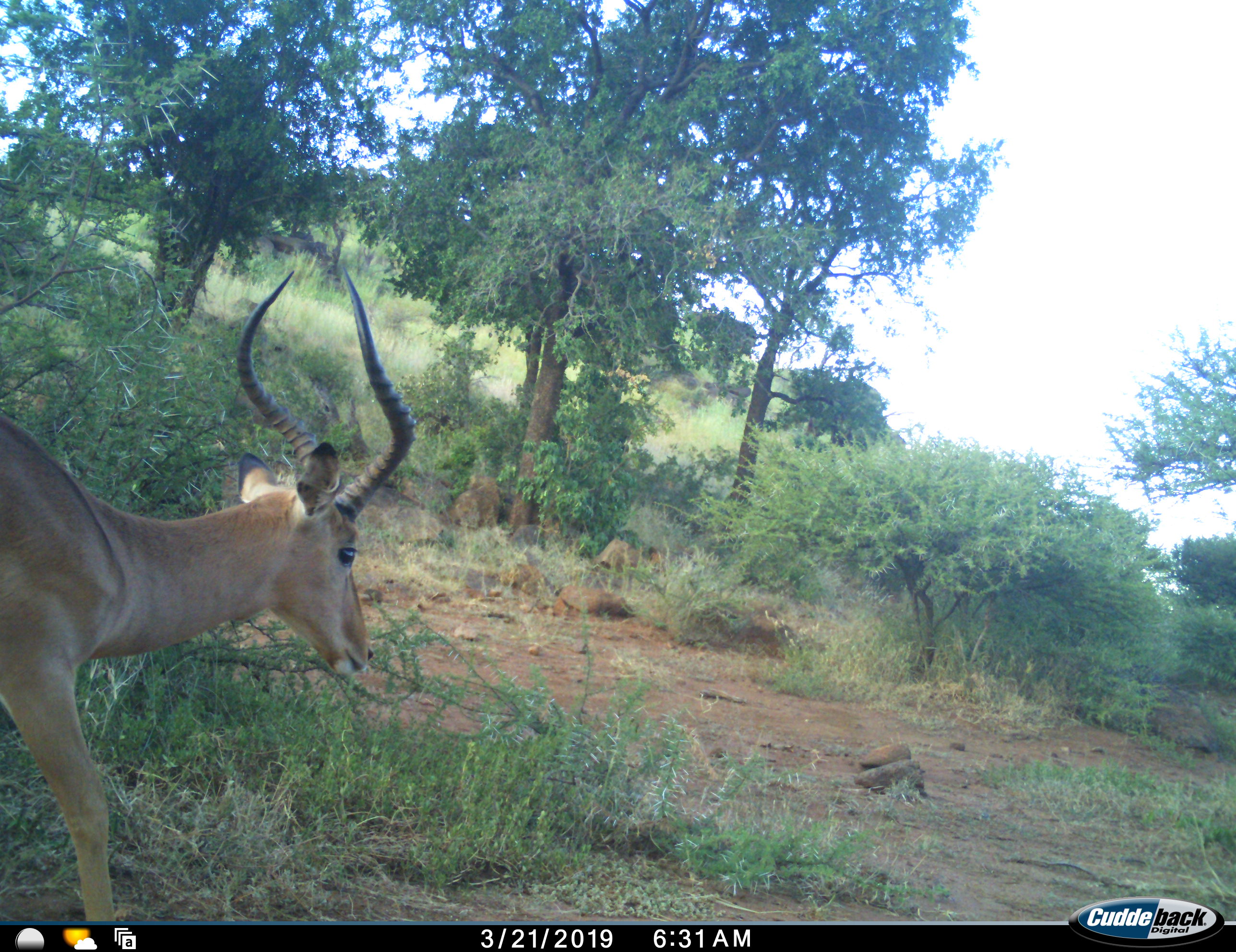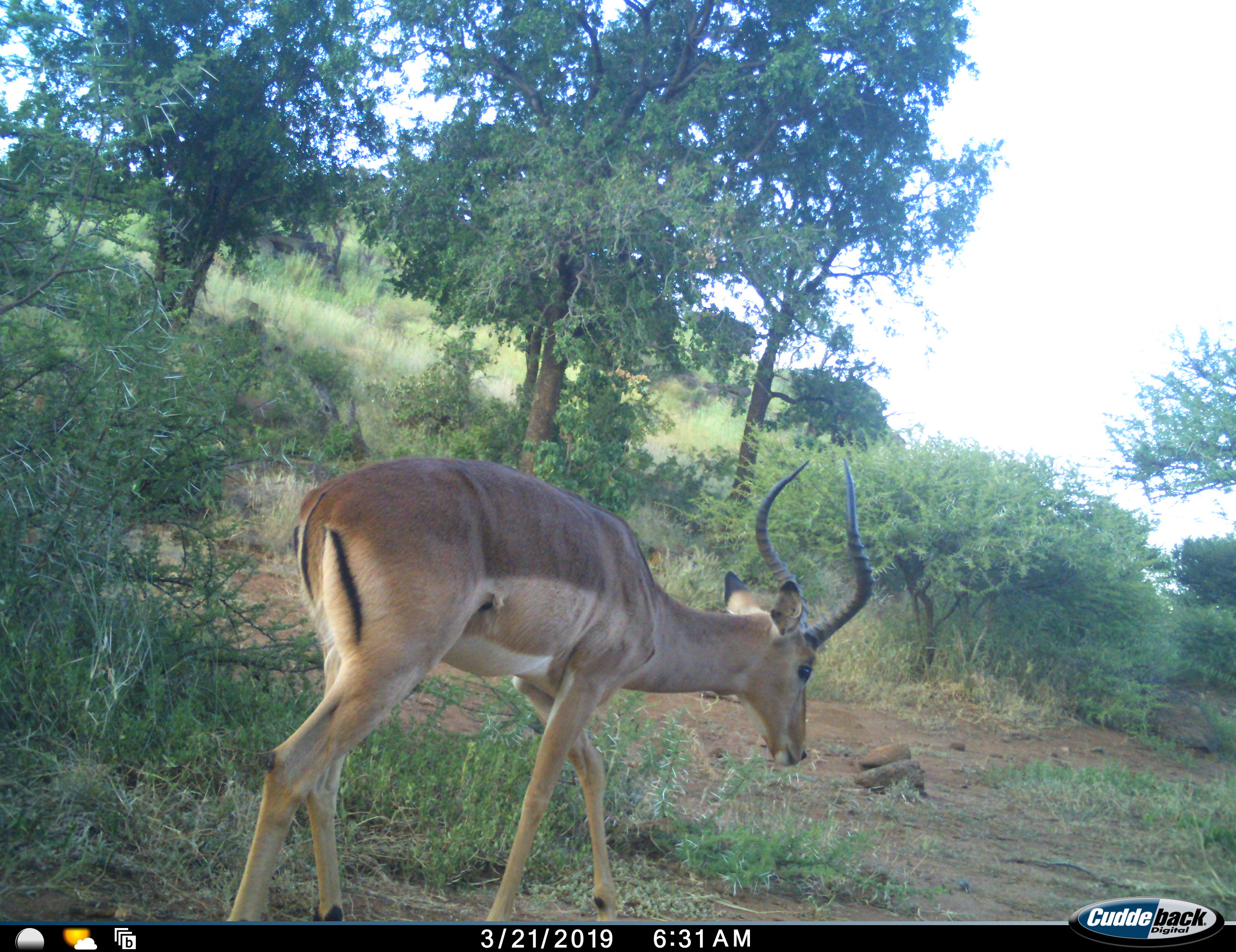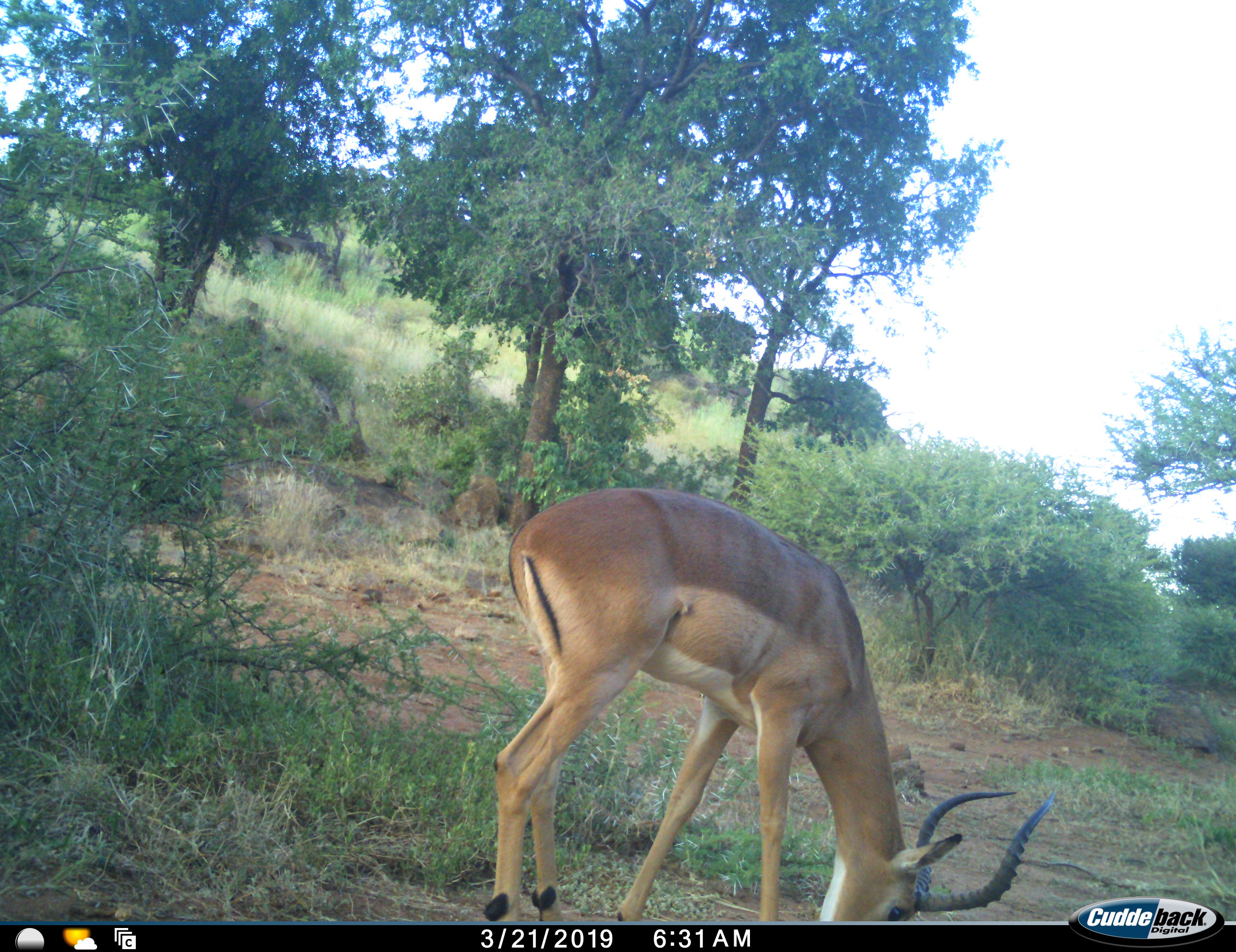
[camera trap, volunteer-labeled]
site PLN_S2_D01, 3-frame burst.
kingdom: Animalia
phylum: Chordata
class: Mammalia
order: Artiodactyla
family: Bovidae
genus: Aepyceros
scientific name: Aepyceros melampus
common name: impala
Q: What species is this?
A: Impala (Aepyceros melampus).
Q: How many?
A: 1.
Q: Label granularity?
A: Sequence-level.